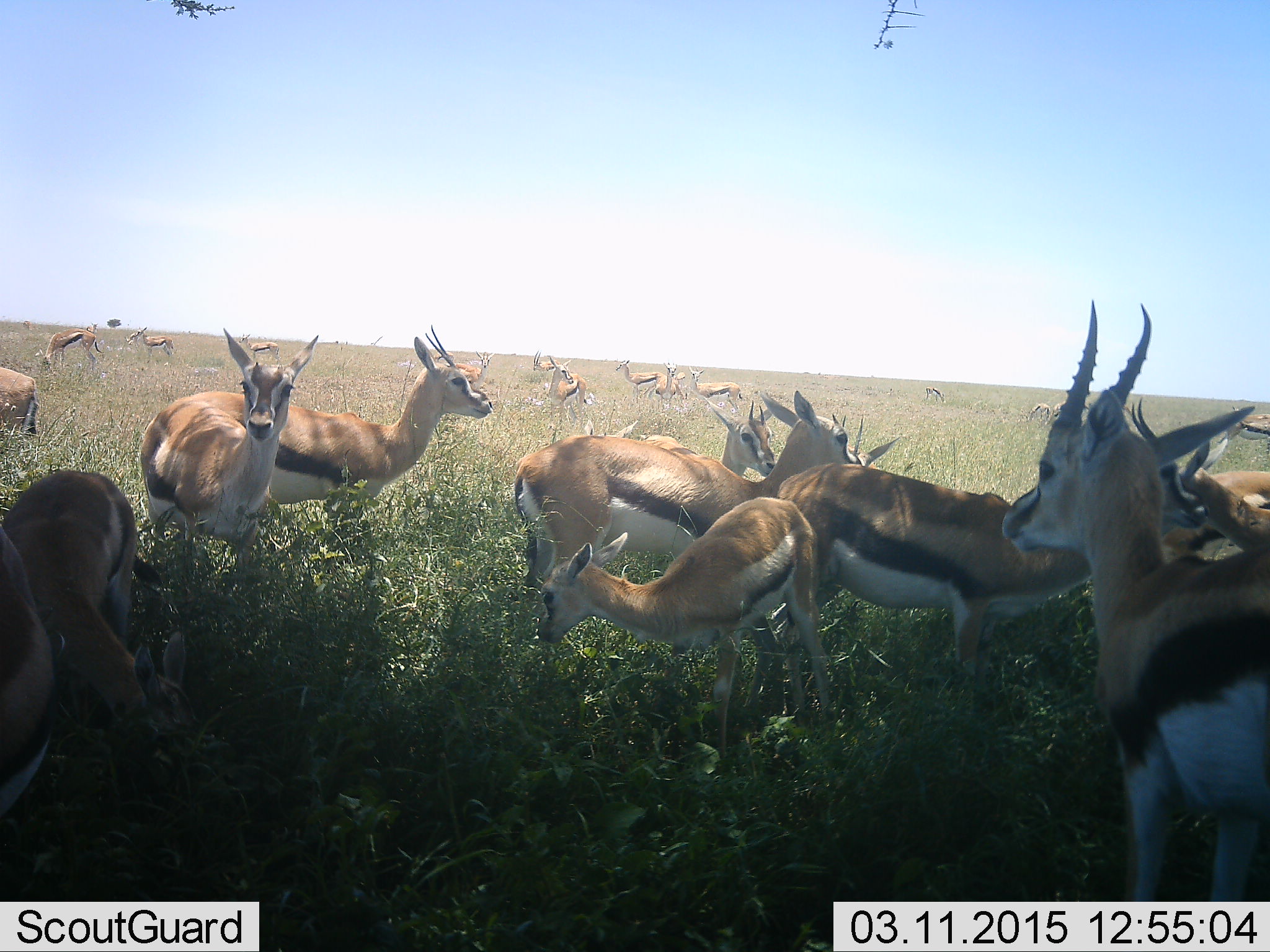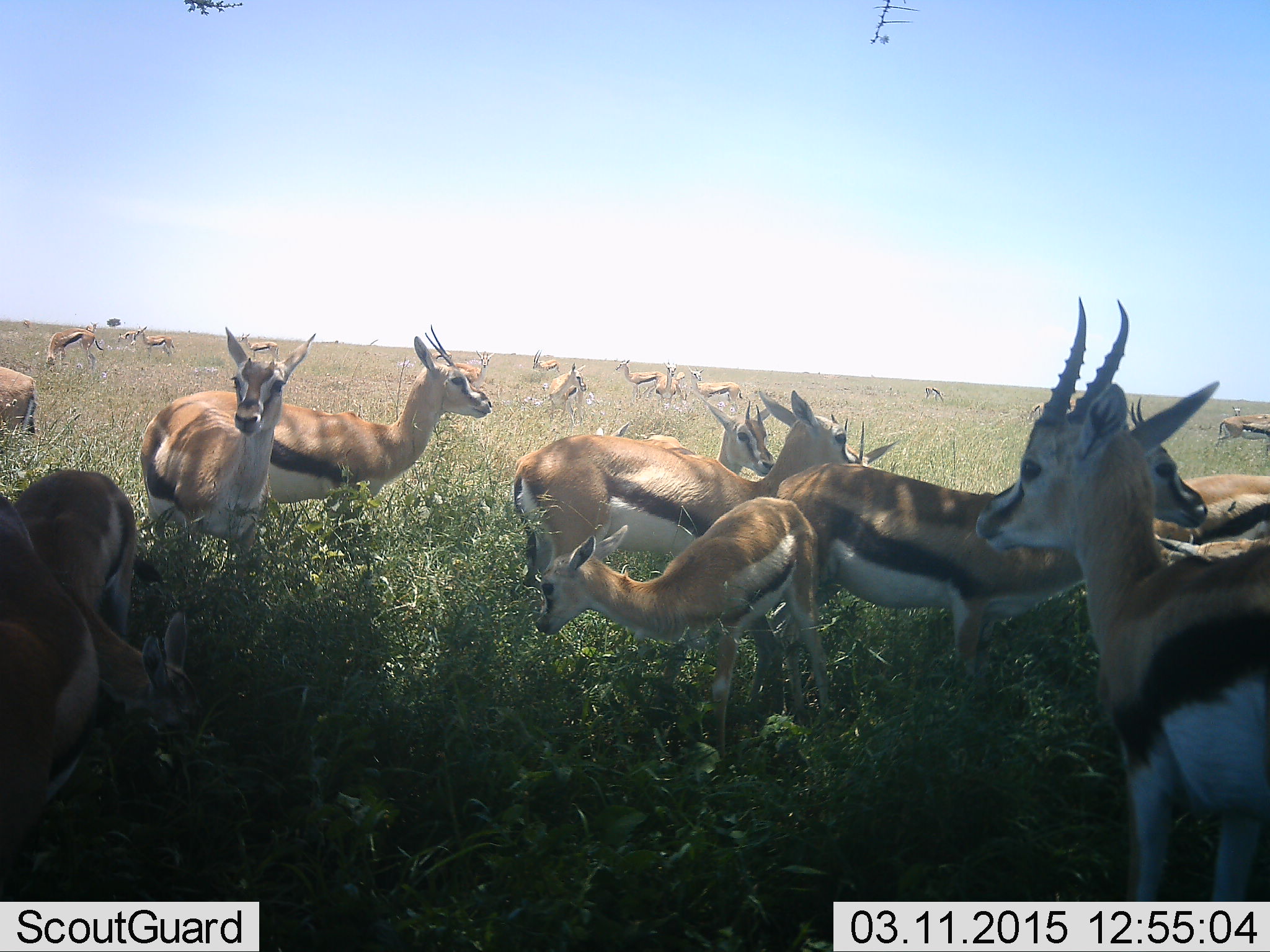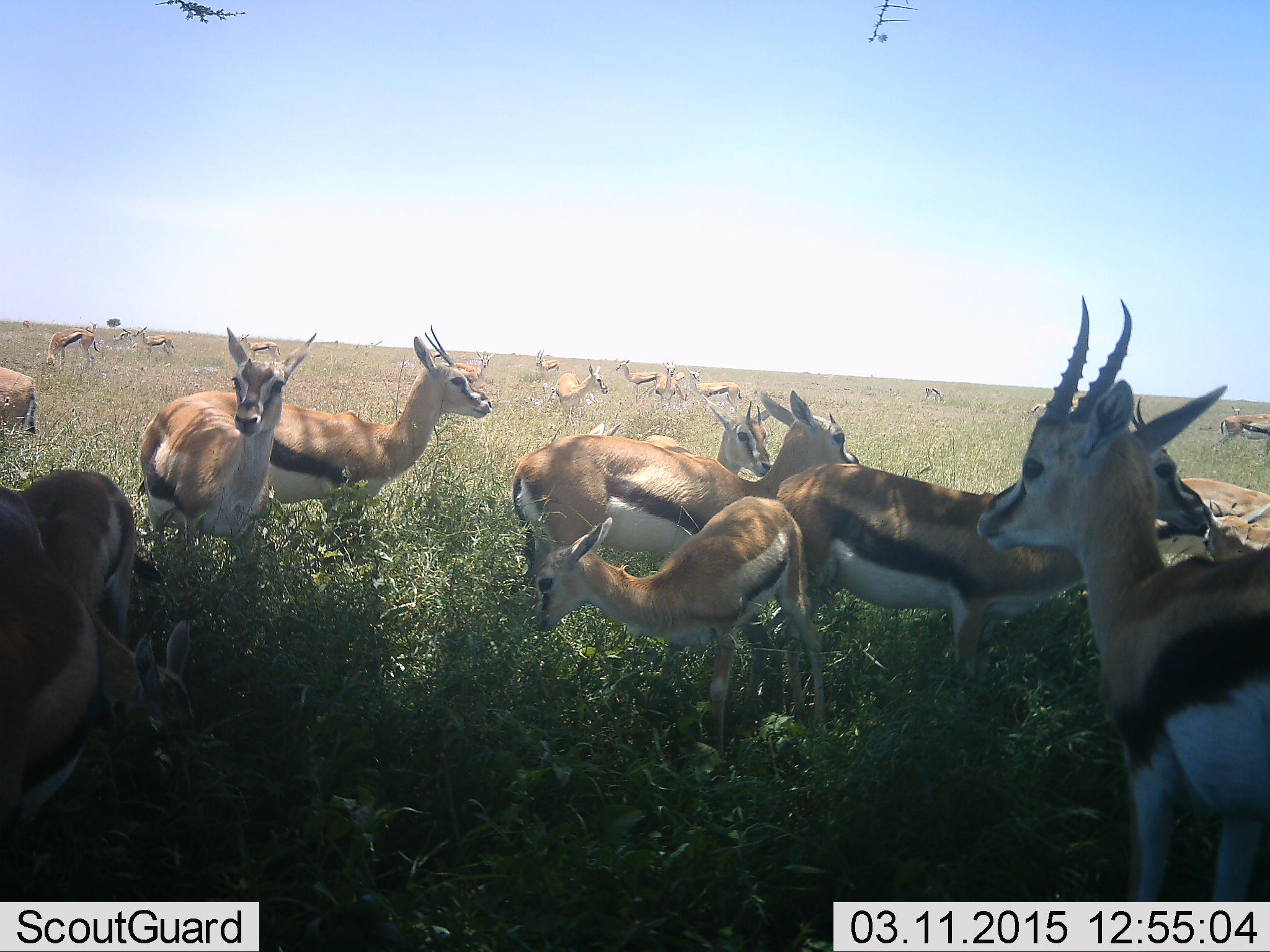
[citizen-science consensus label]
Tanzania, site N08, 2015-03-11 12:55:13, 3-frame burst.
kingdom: Animalia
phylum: Chordata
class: Mammalia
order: Artiodactyla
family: Bovidae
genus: Eudorcas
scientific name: Eudorcas thomsonii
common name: thomson's gazelle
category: gazellethomsons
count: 11-50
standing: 100%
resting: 30%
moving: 30%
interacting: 10%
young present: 20%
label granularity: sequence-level